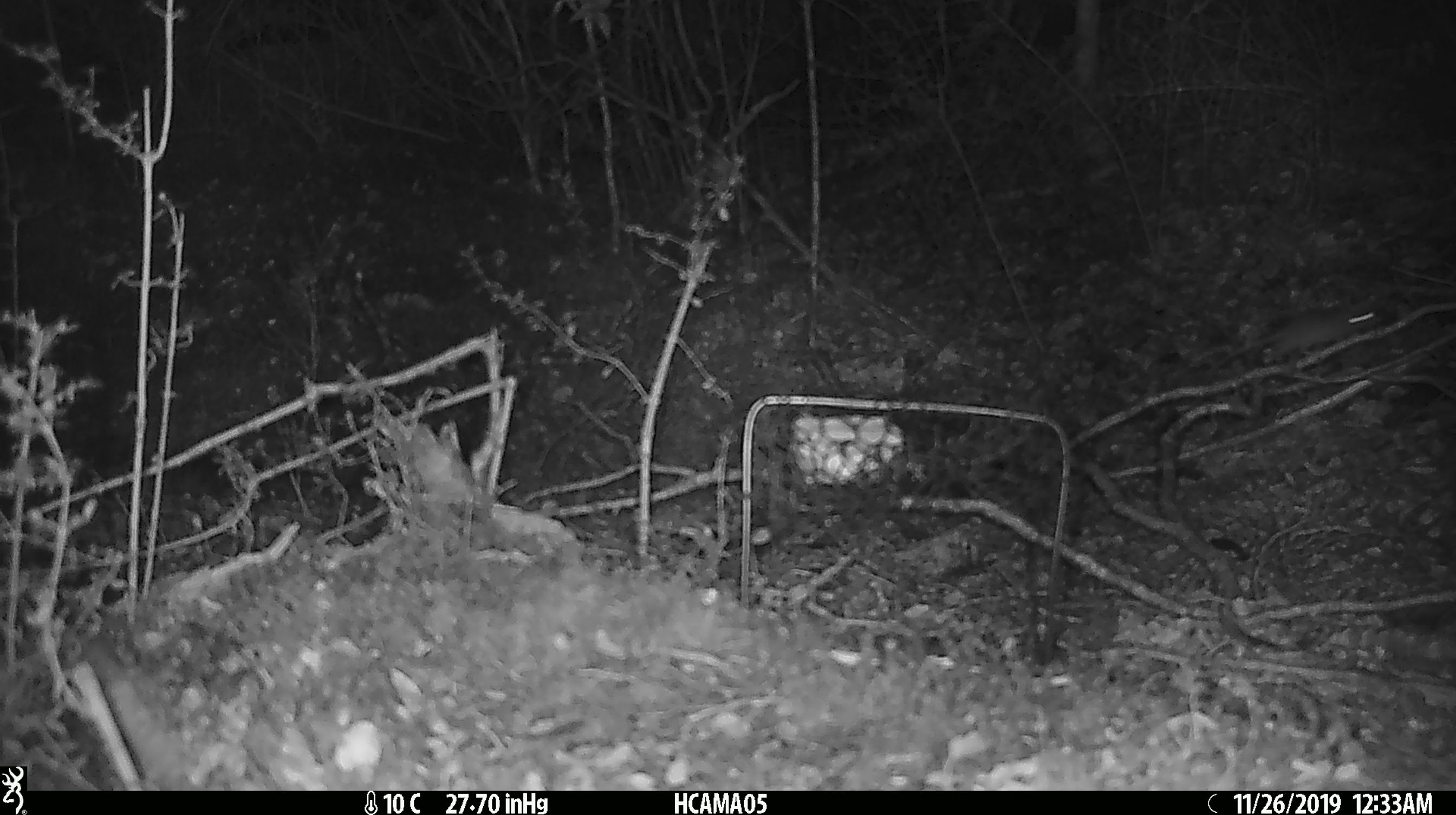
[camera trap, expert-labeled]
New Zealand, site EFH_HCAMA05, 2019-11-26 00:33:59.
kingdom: Animalia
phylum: Chordata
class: Mammalia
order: Rodentia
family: Muridae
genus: Mus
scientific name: Mus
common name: mouse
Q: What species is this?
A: Mouse (Mus).